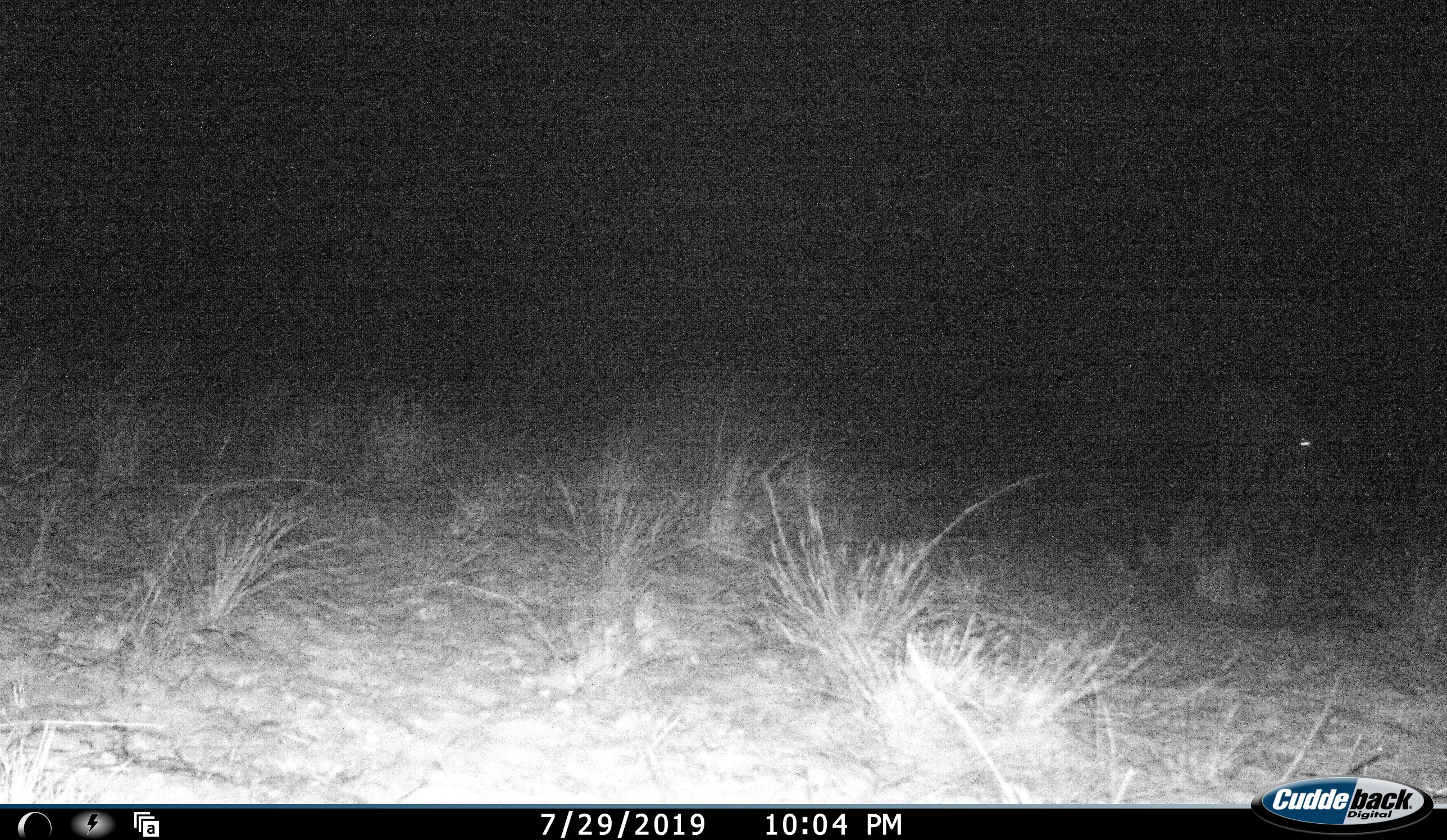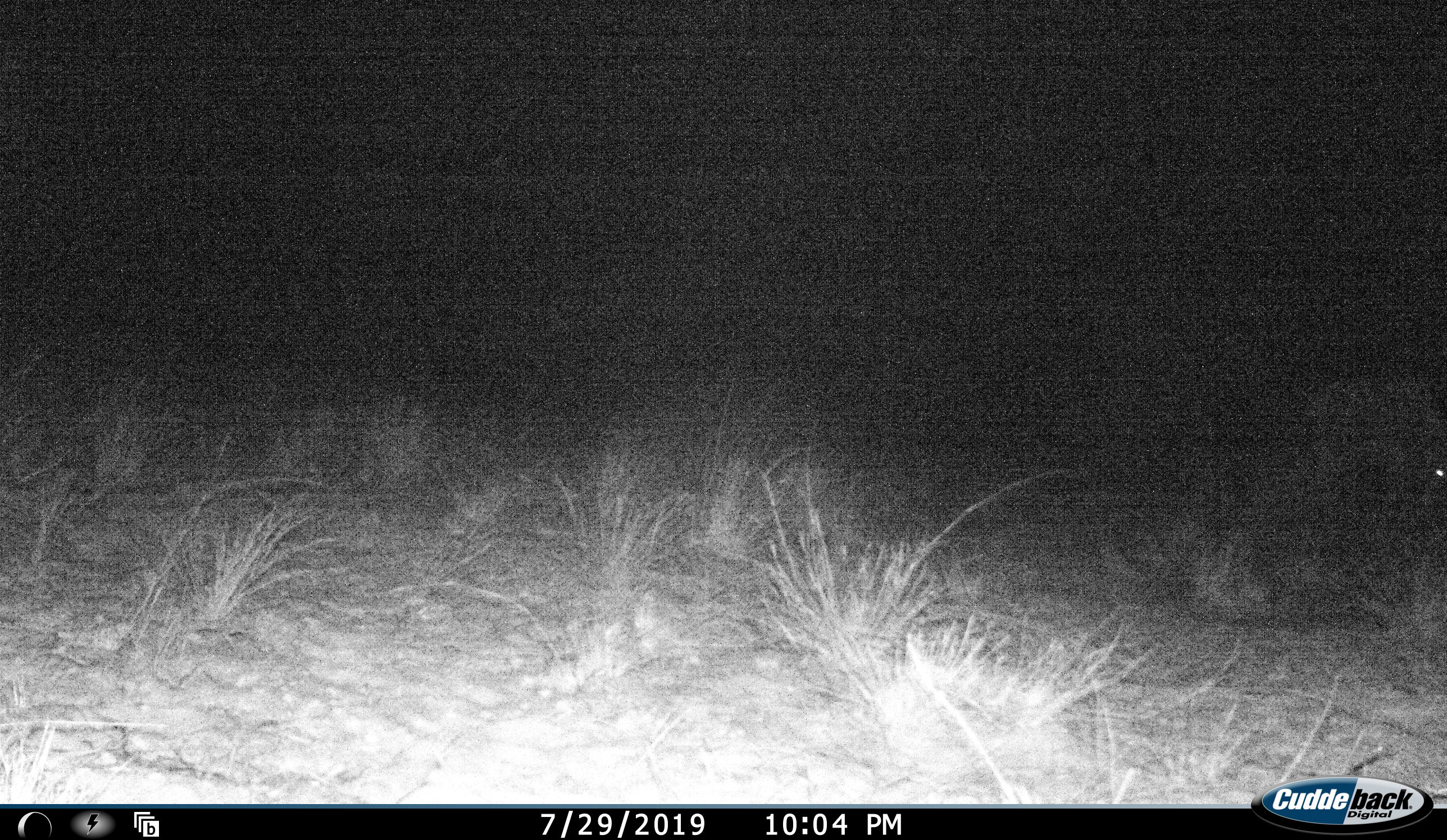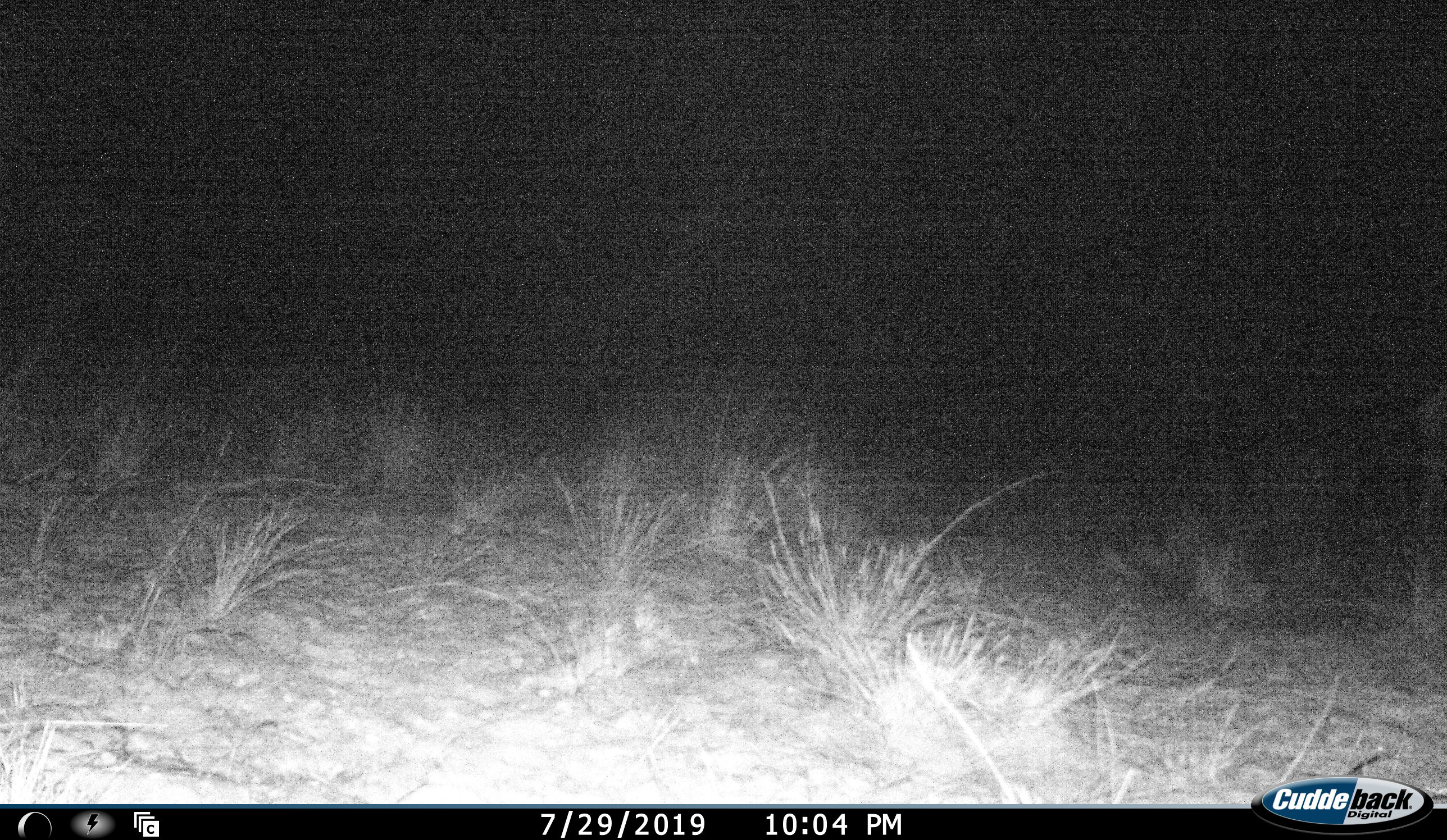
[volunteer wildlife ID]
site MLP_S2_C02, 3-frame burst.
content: unidentified animal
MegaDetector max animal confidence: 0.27